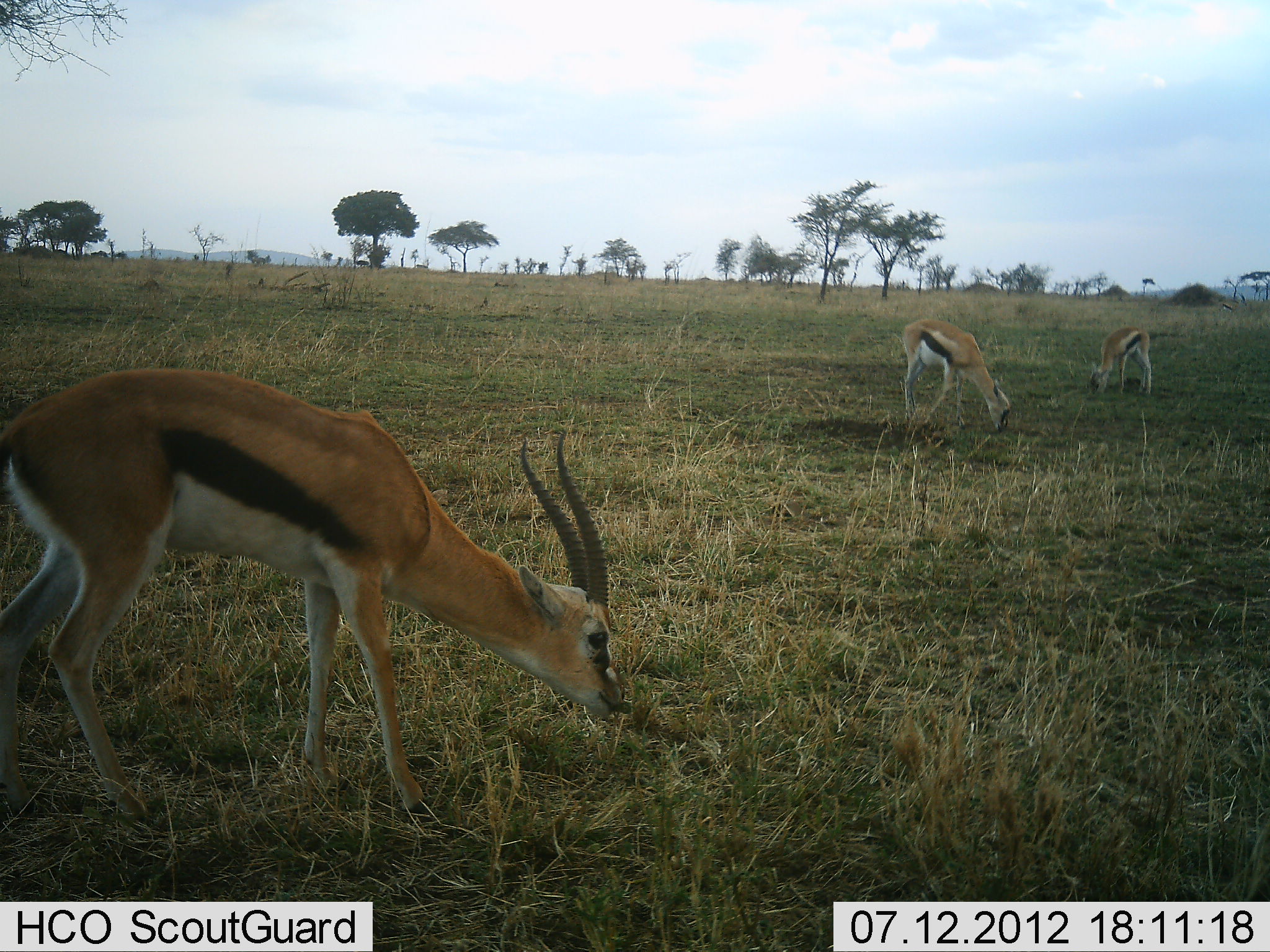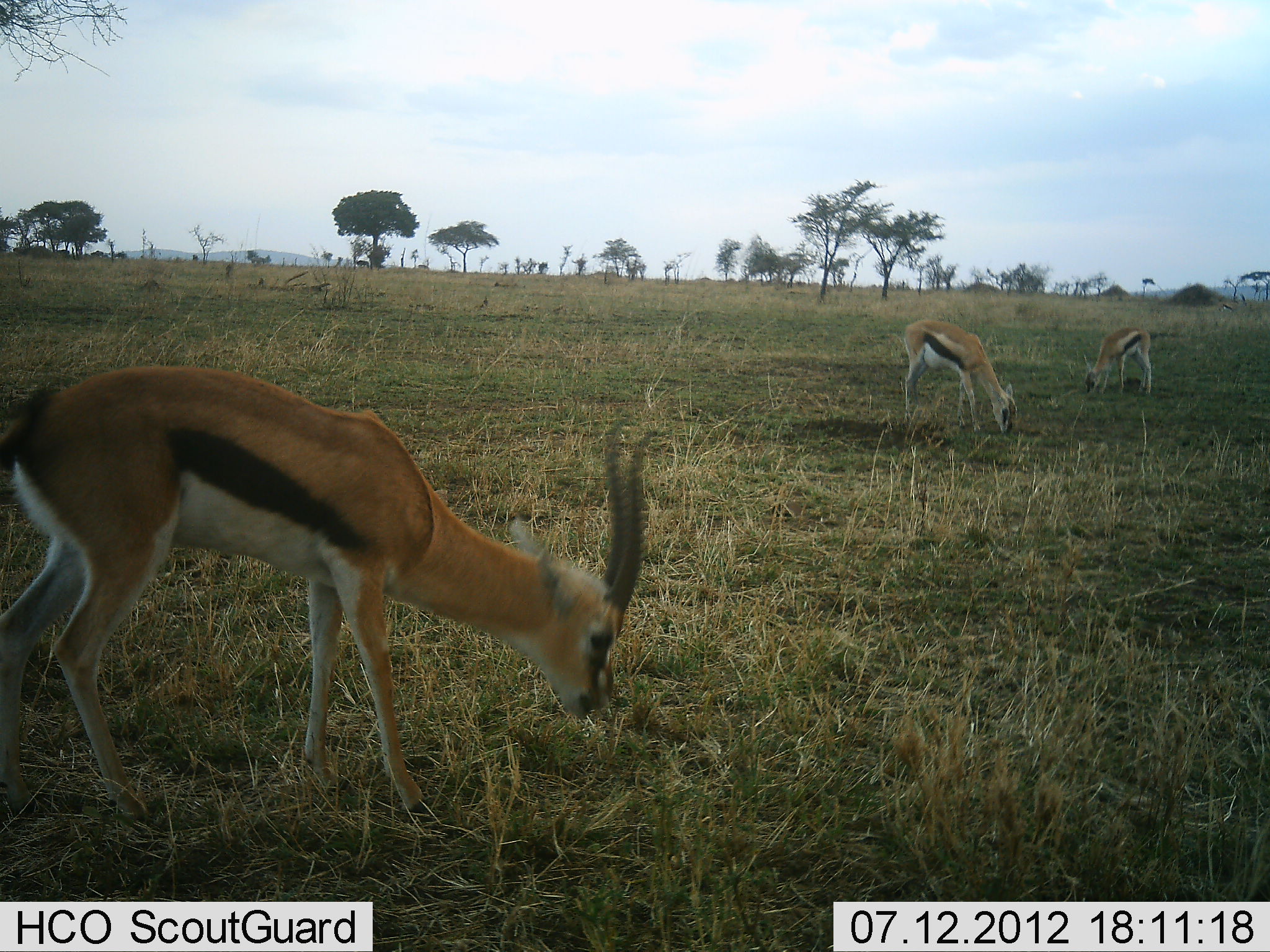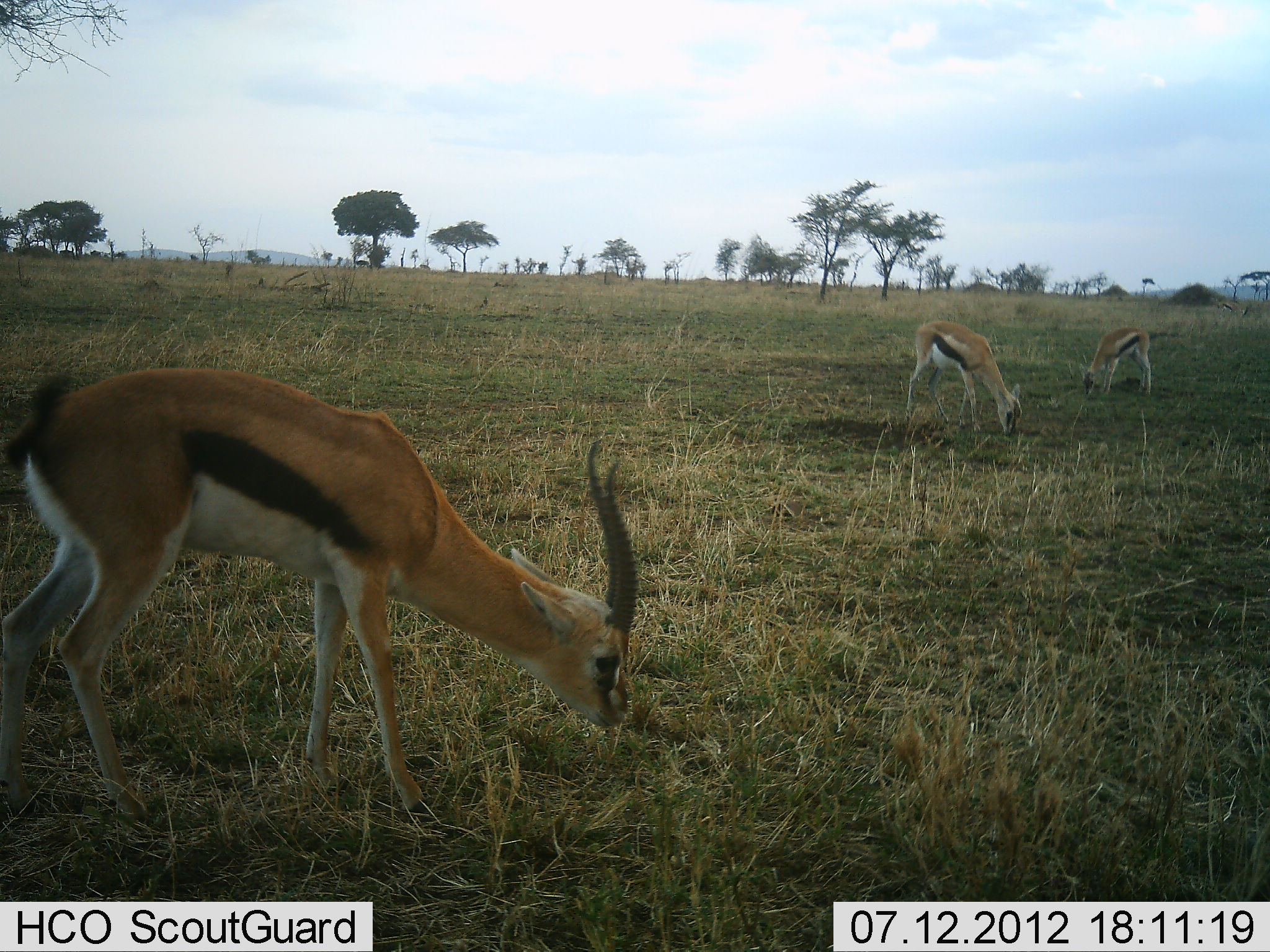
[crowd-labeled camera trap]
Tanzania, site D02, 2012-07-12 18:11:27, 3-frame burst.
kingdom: Animalia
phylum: Chordata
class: Mammalia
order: Artiodactyla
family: Bovidae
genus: Eudorcas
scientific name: Eudorcas thomsonii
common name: thomson's gazelle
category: gazellethomsons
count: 3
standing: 30%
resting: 0%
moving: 10%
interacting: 0%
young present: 10%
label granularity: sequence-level